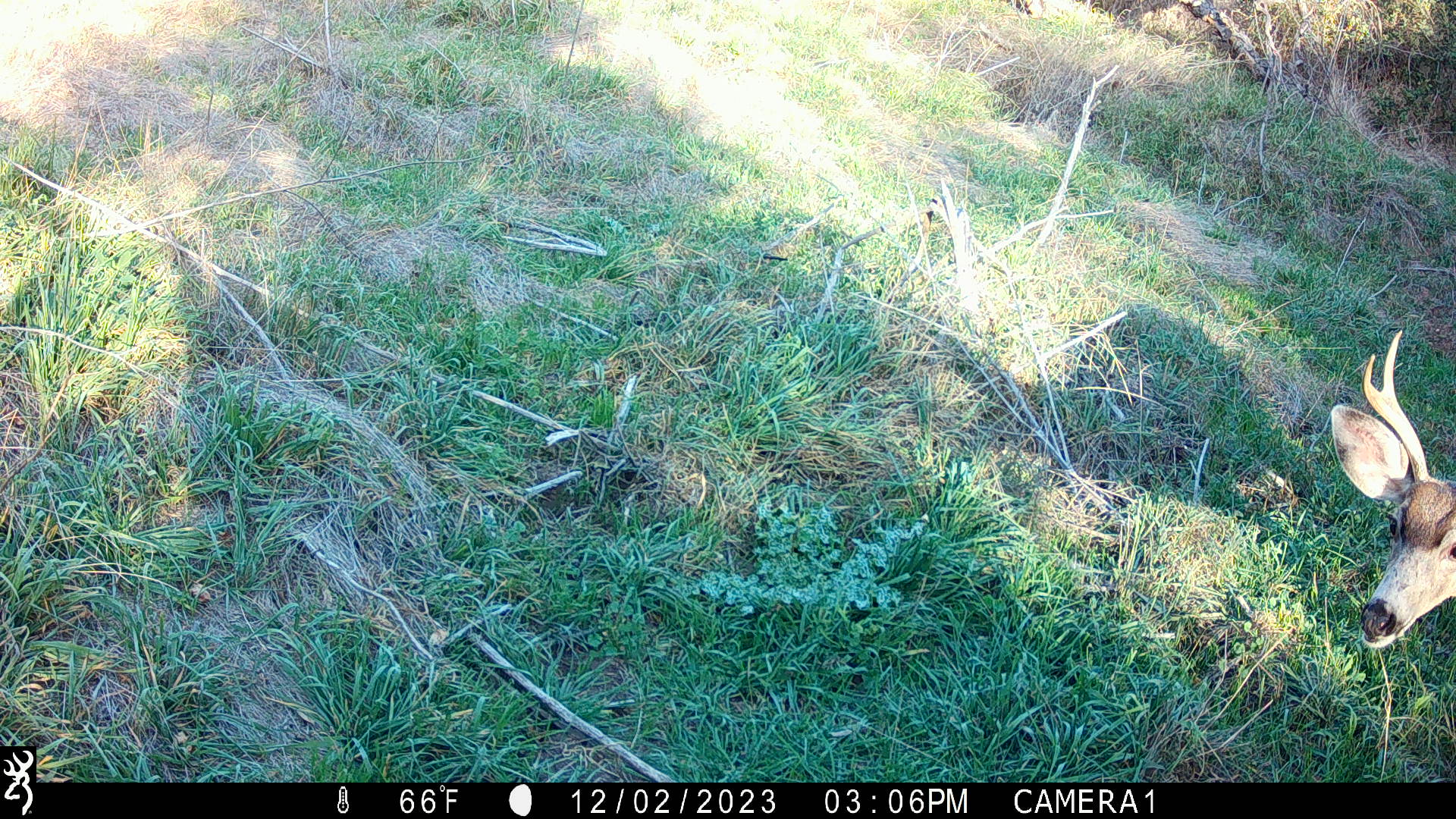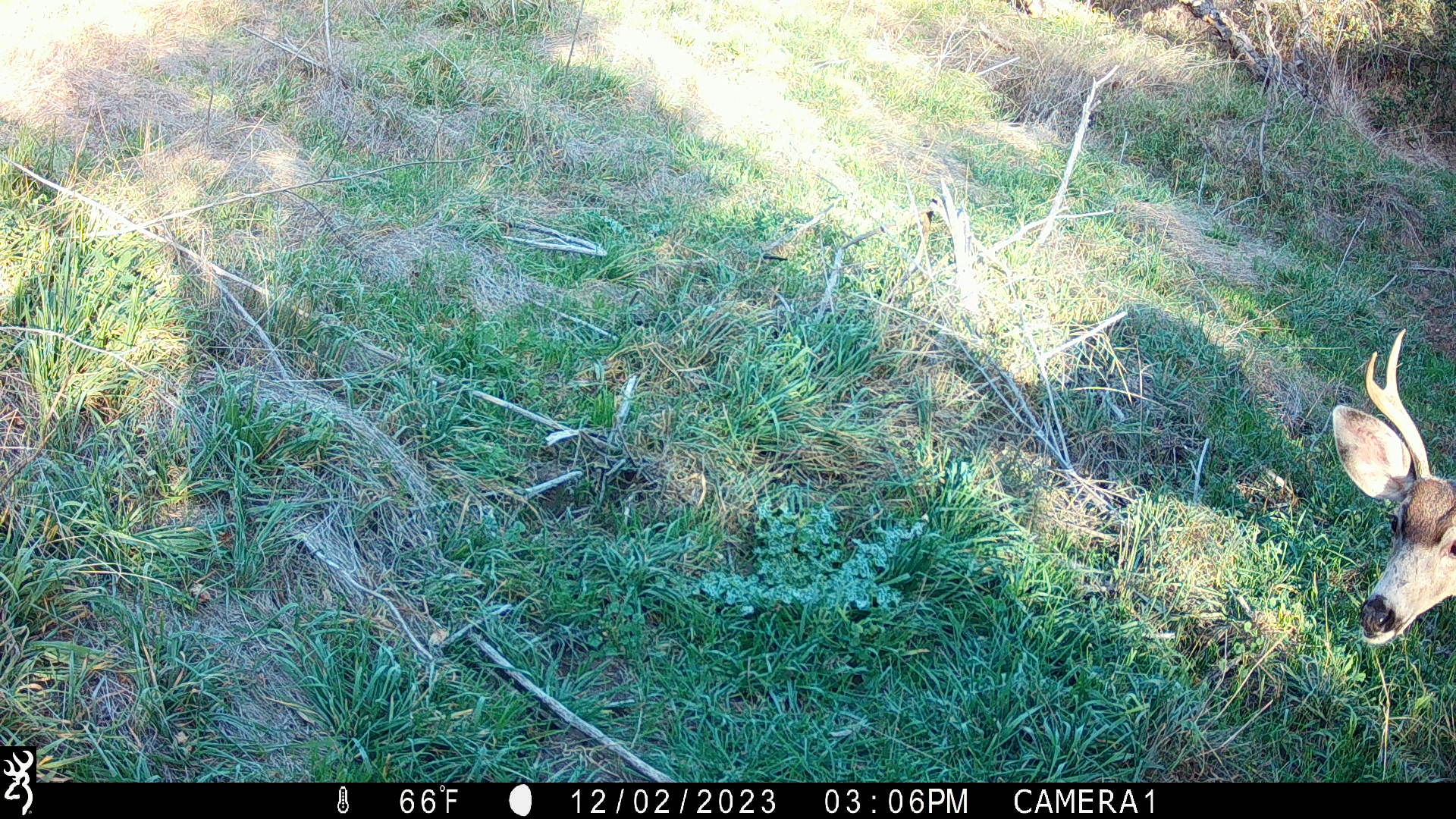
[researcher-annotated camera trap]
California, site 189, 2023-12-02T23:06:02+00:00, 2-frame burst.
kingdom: Animalia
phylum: Chordata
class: Mammalia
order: Artiodactyla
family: Cervidae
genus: Odocoileus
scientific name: Odocoileus hemionus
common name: mule deer